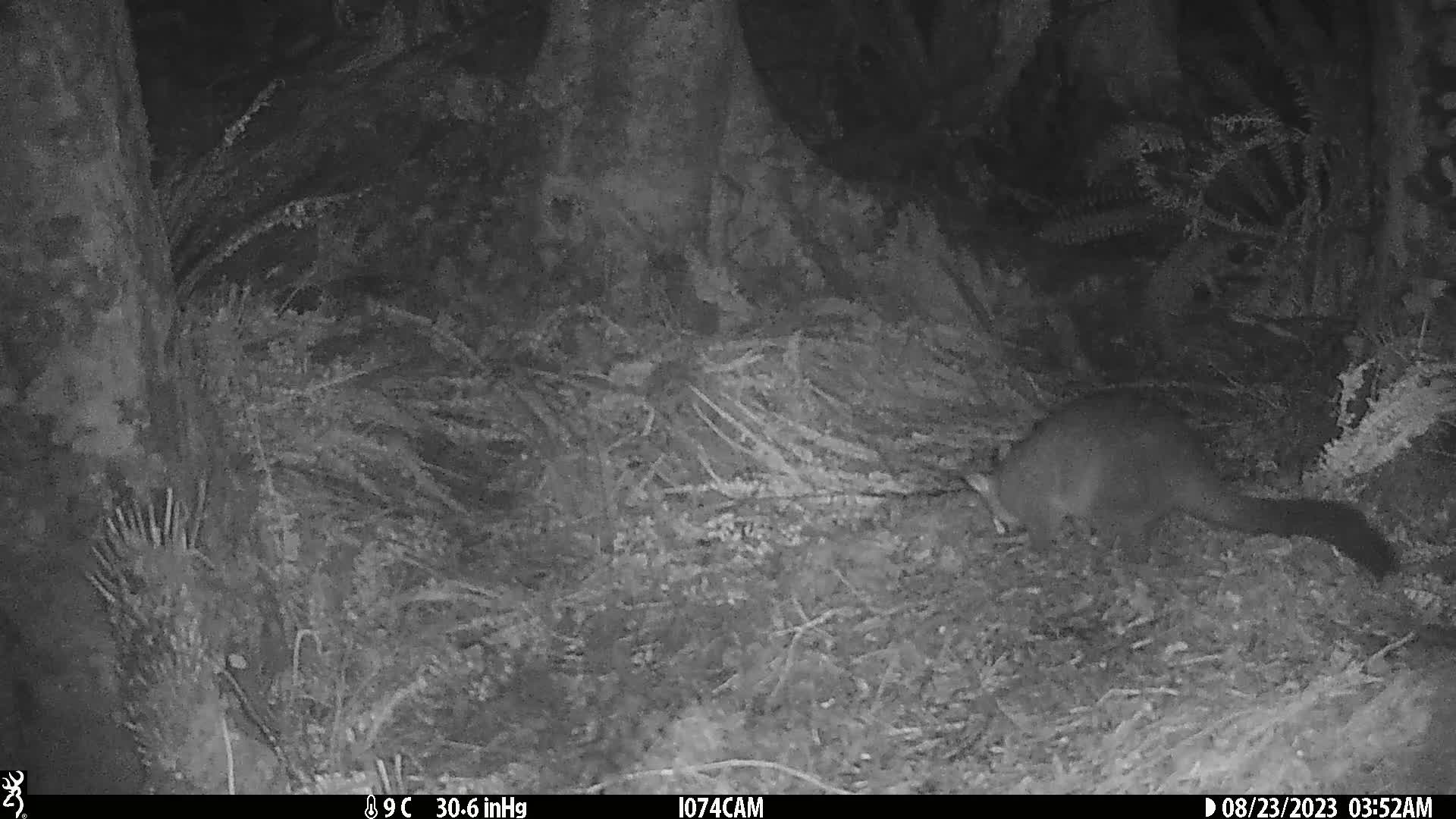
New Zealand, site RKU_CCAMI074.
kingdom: Animalia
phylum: Chordata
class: Mammalia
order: Diprotodontia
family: Phalangeridae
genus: Trichosurus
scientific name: Trichosurus vulpecula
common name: common brushtail possum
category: possum